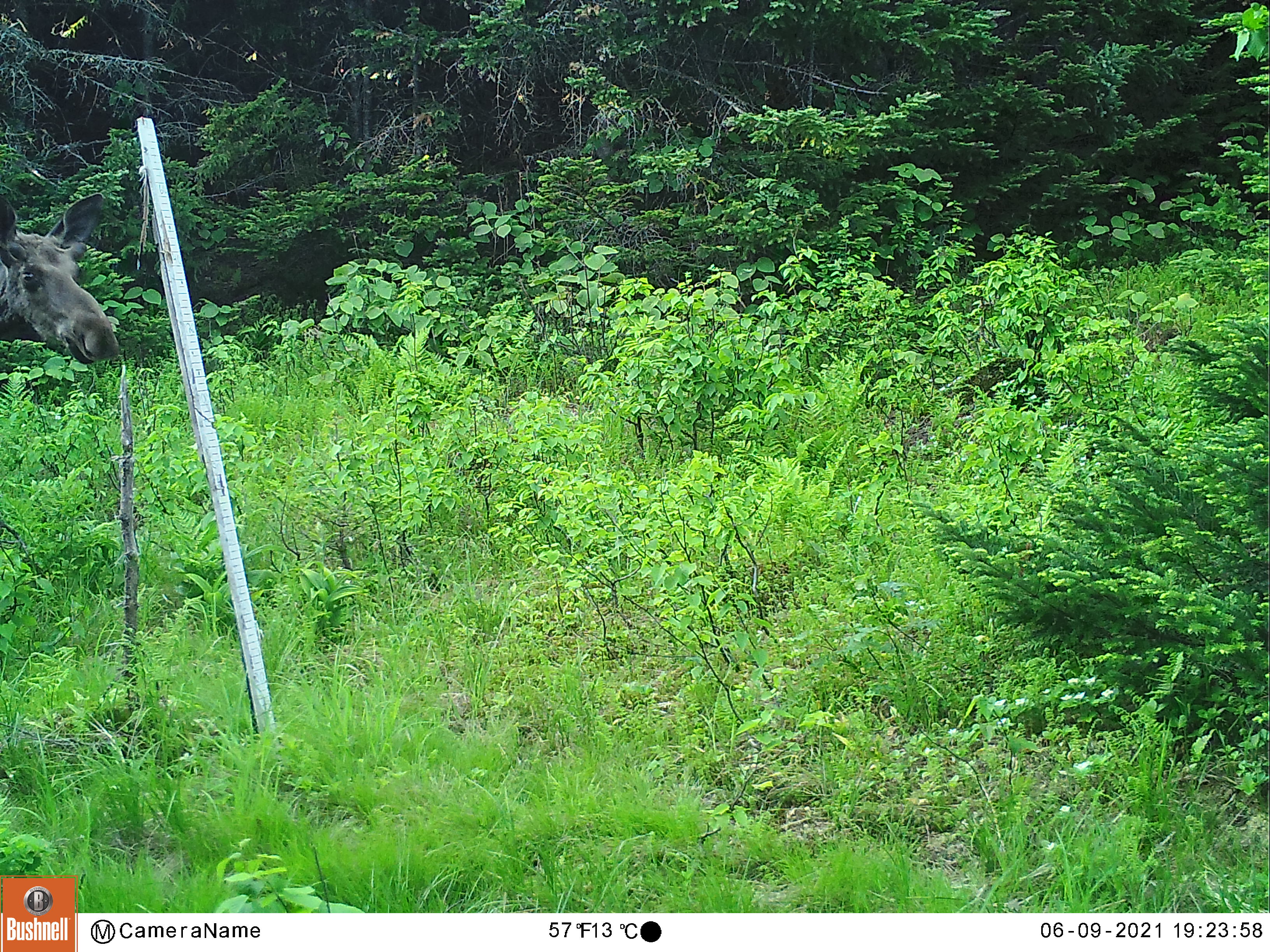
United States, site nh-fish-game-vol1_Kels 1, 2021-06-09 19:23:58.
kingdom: Animalia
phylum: Chordata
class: Mammalia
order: Artiodactyla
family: Cervidae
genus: Alces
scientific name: Alces alces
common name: moose